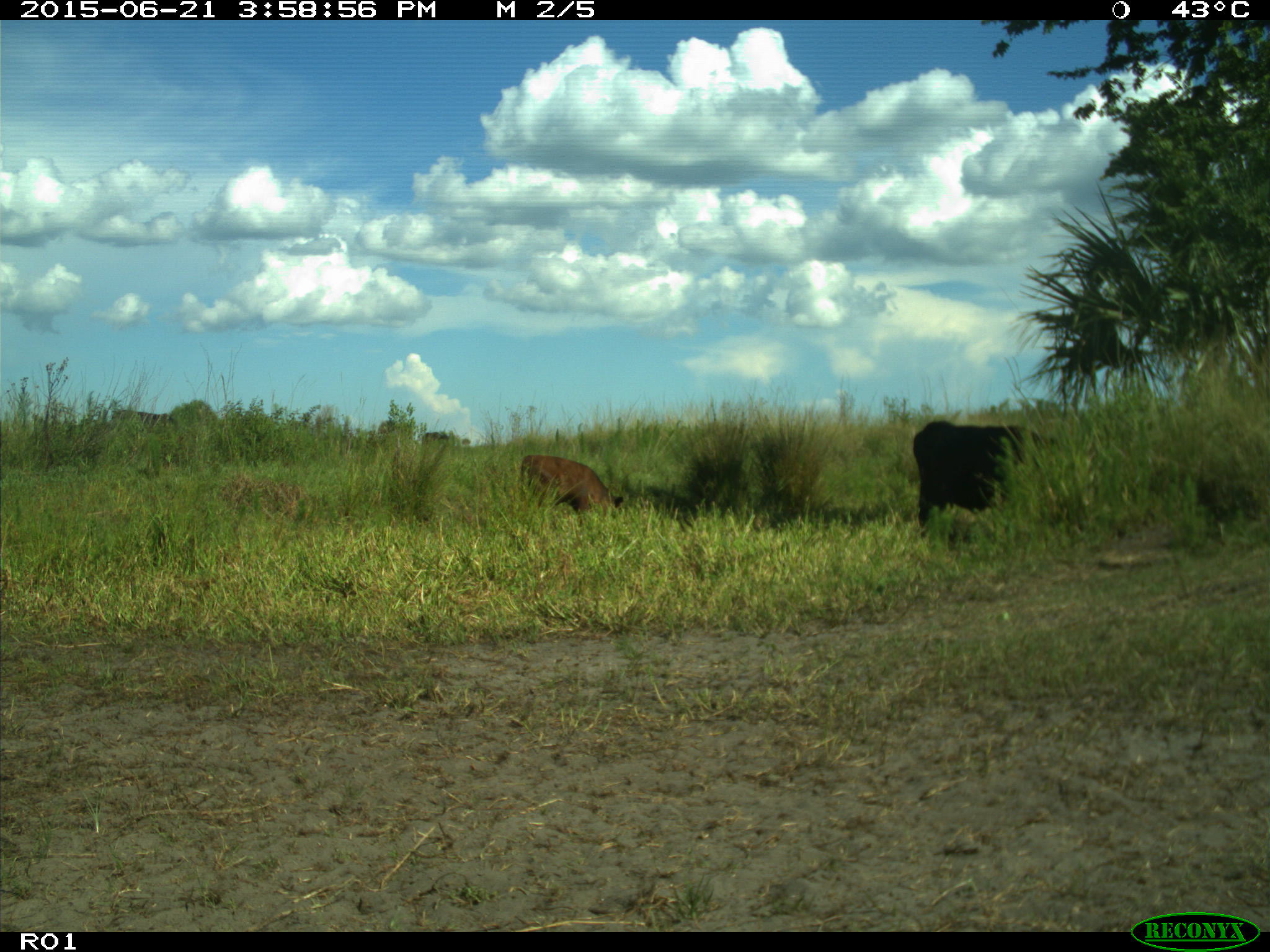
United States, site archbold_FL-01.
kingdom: Animalia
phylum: Chordata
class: Mammalia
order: Artiodactyla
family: Bovidae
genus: Bos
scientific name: Bos taurus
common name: domestic cow